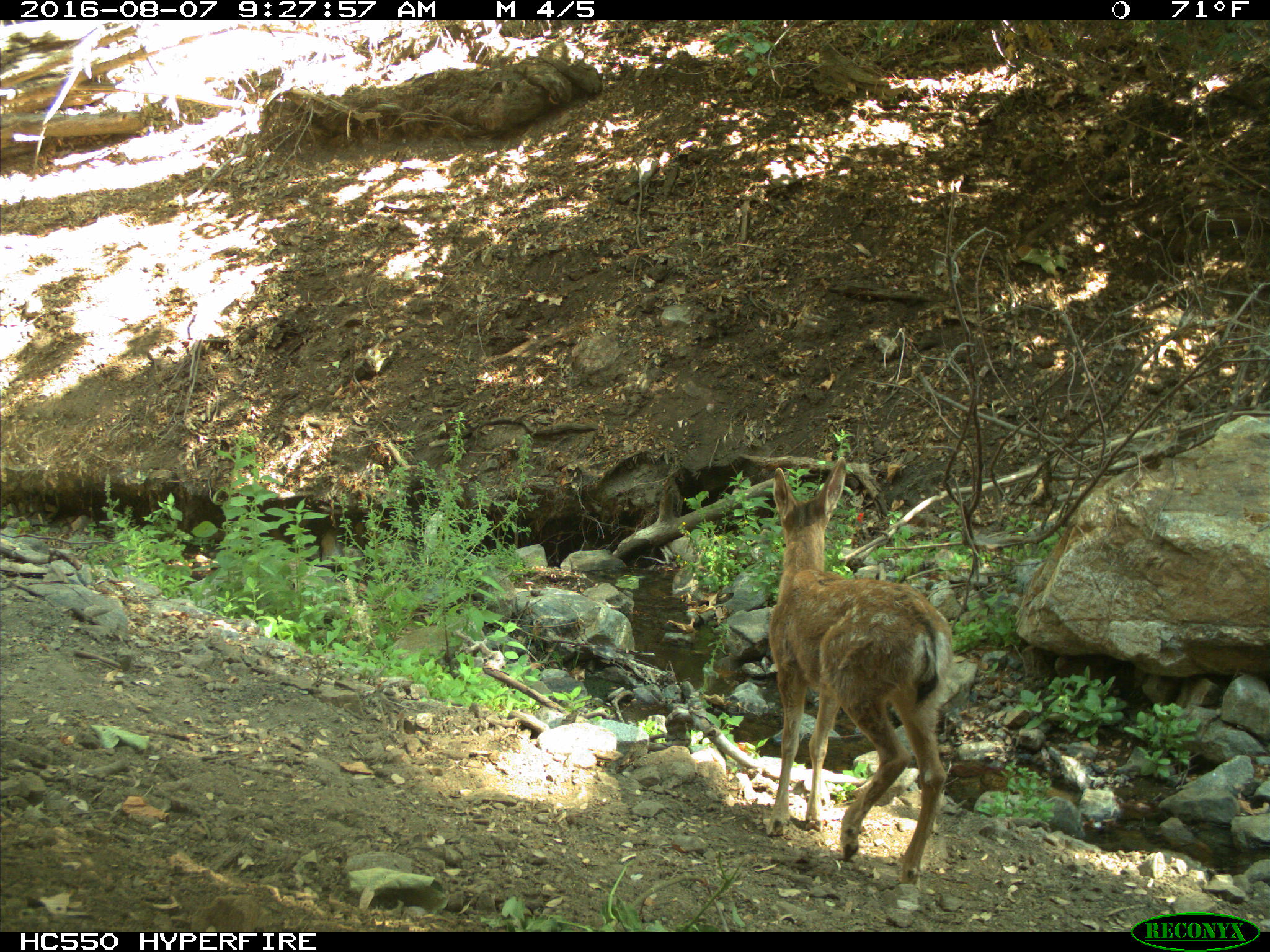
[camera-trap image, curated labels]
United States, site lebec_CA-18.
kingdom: Animalia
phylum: Chordata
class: Mammalia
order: Artiodactyla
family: Cervidae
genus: Odocoileus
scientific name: Odocoileus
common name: deer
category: unidentified deer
Unidentified deer (deer) (Odocoileus).